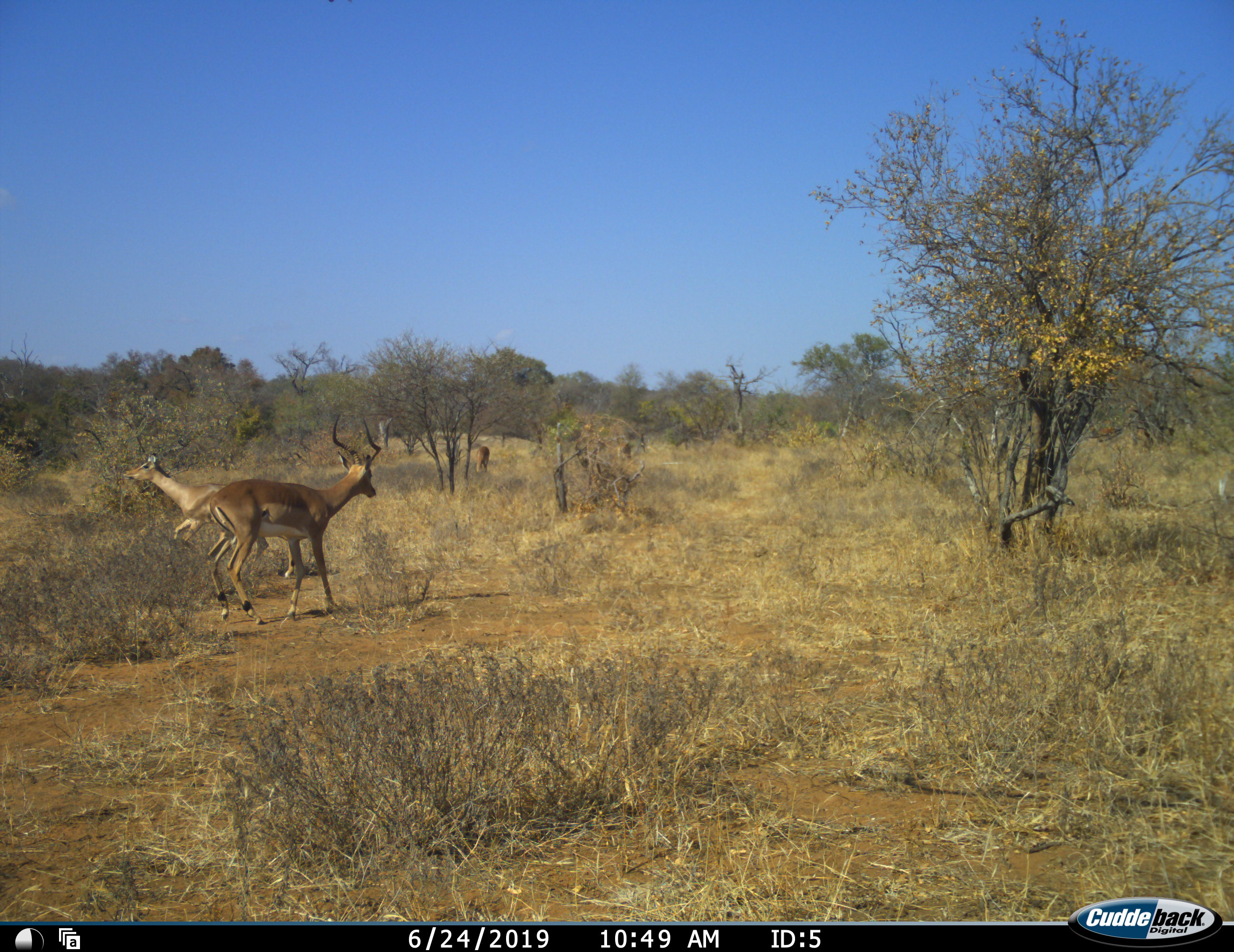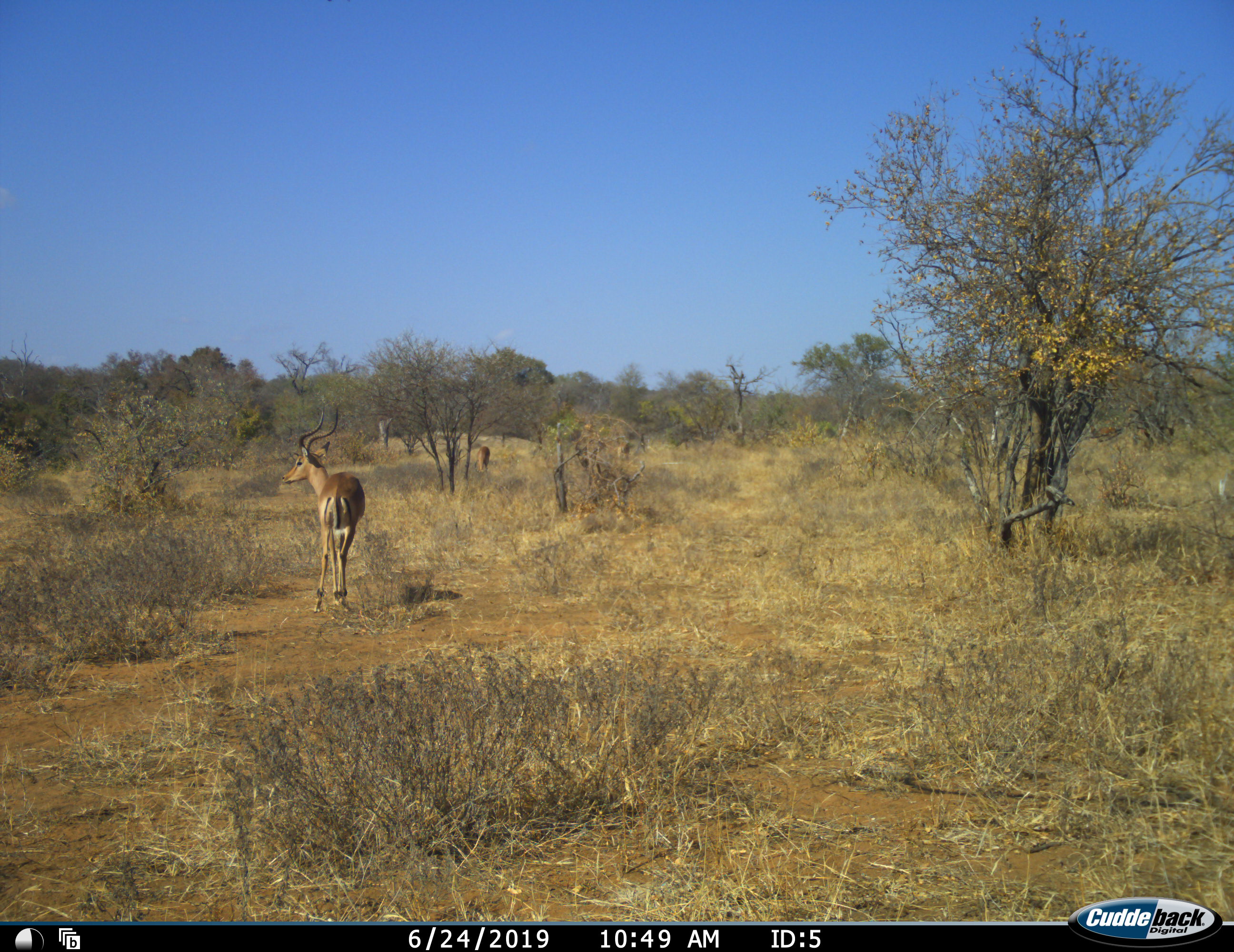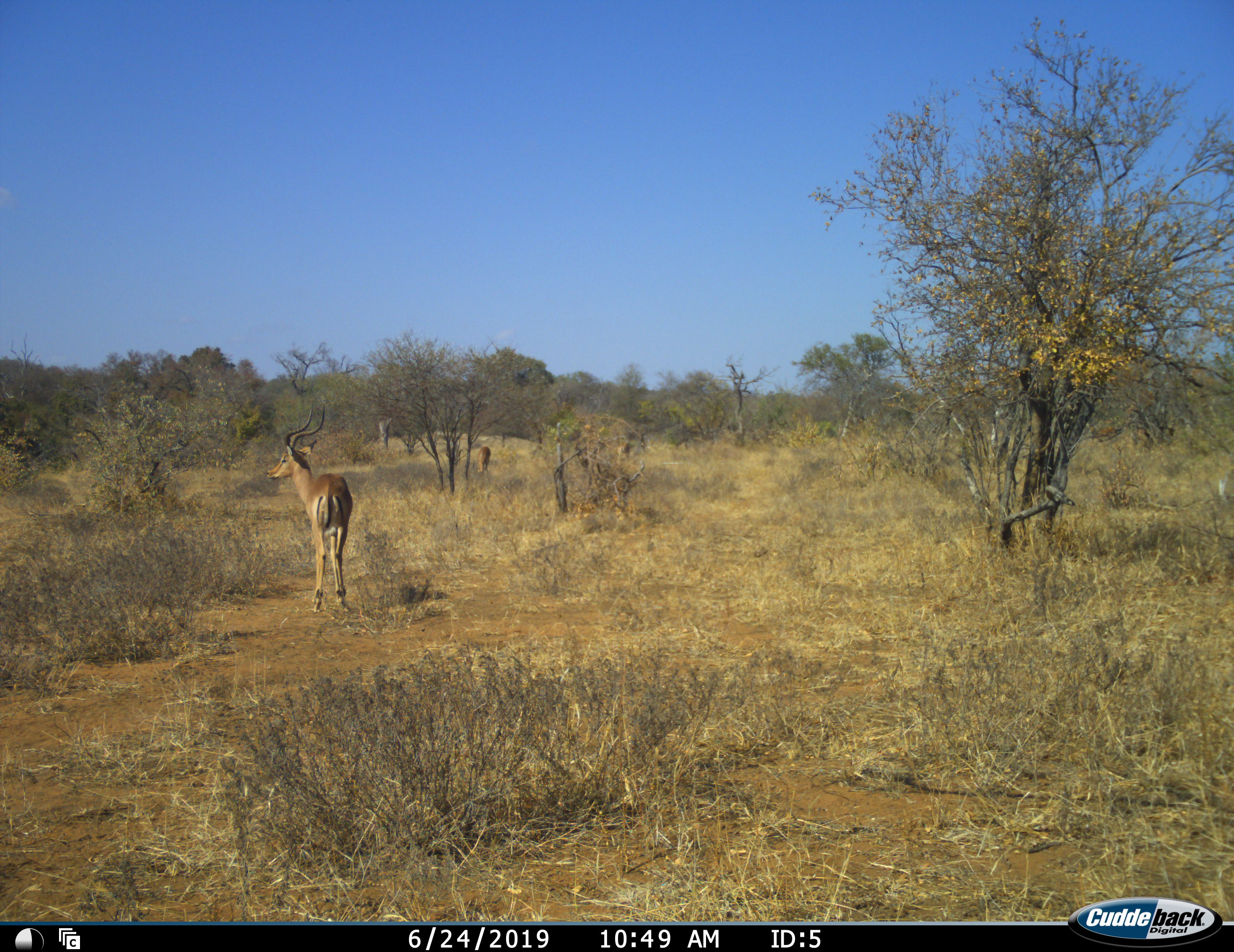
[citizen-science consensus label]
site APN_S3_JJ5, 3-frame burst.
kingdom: Animalia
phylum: Chordata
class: Mammalia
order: Artiodactyla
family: Bovidae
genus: Aepyceros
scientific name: Aepyceros melampus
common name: impala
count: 3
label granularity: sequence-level